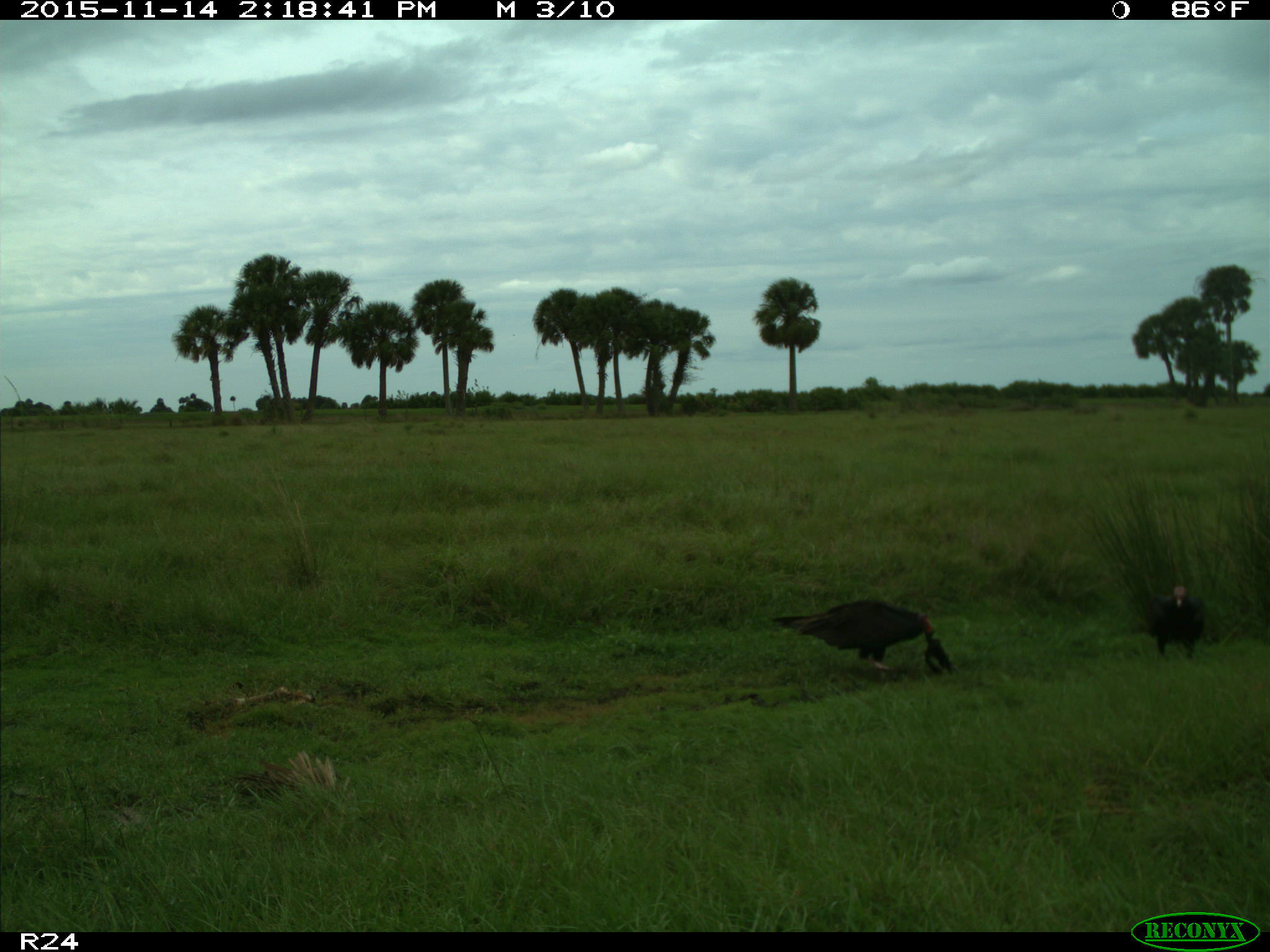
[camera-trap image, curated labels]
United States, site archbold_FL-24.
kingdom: Animalia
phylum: Chordata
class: Aves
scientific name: Aves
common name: birds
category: unidentified bird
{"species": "unidentified bird (birds) (Aves)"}